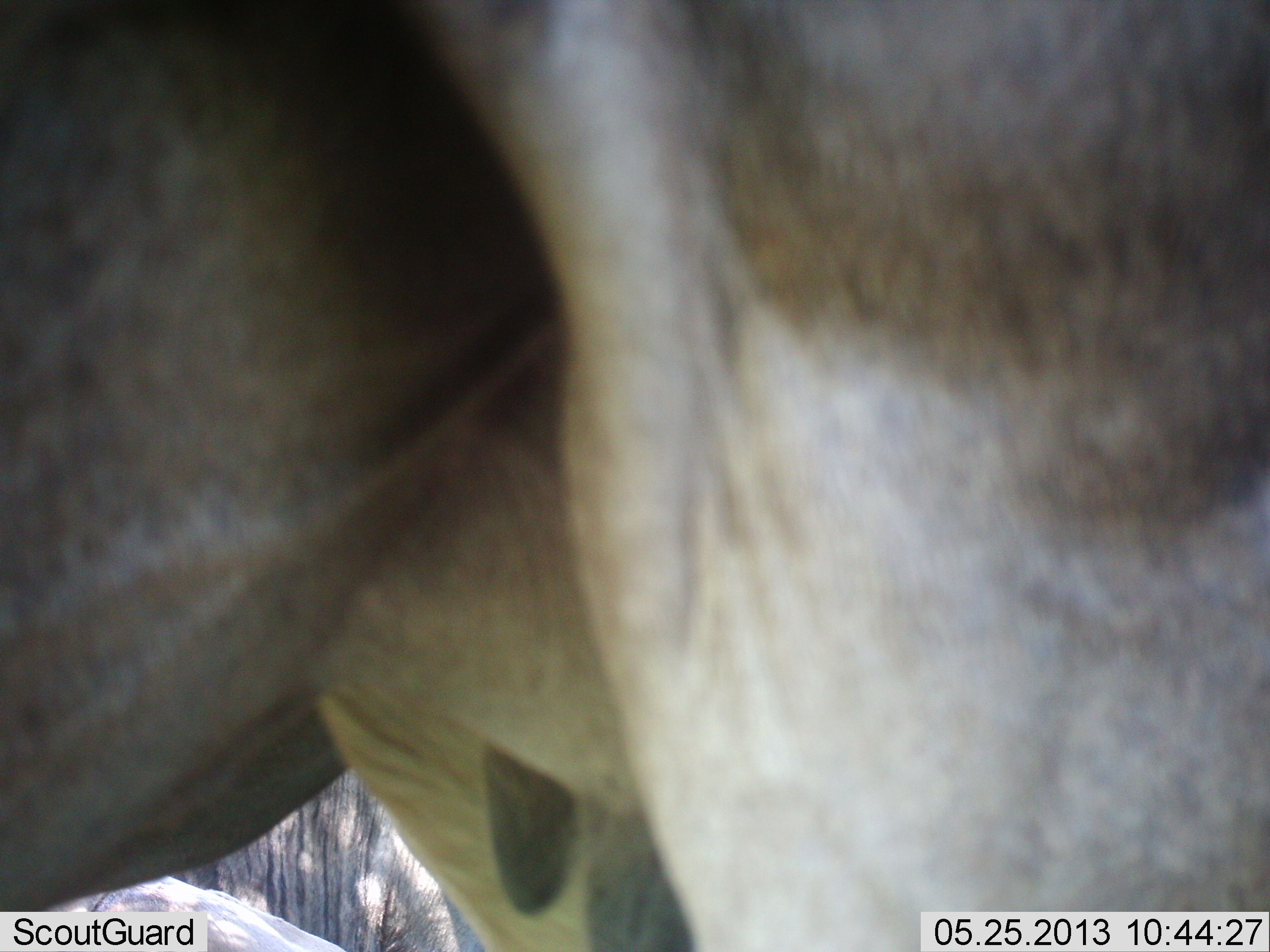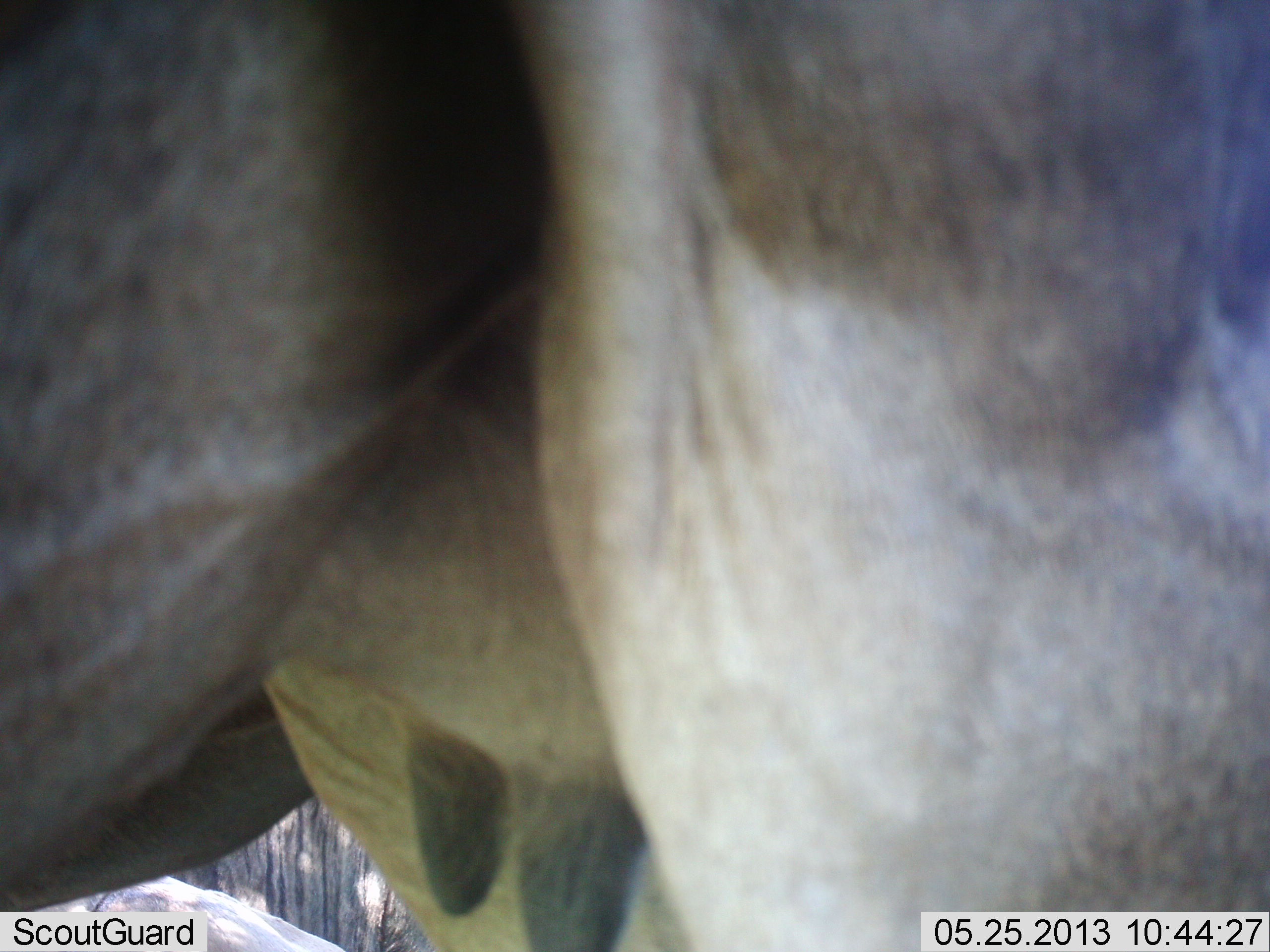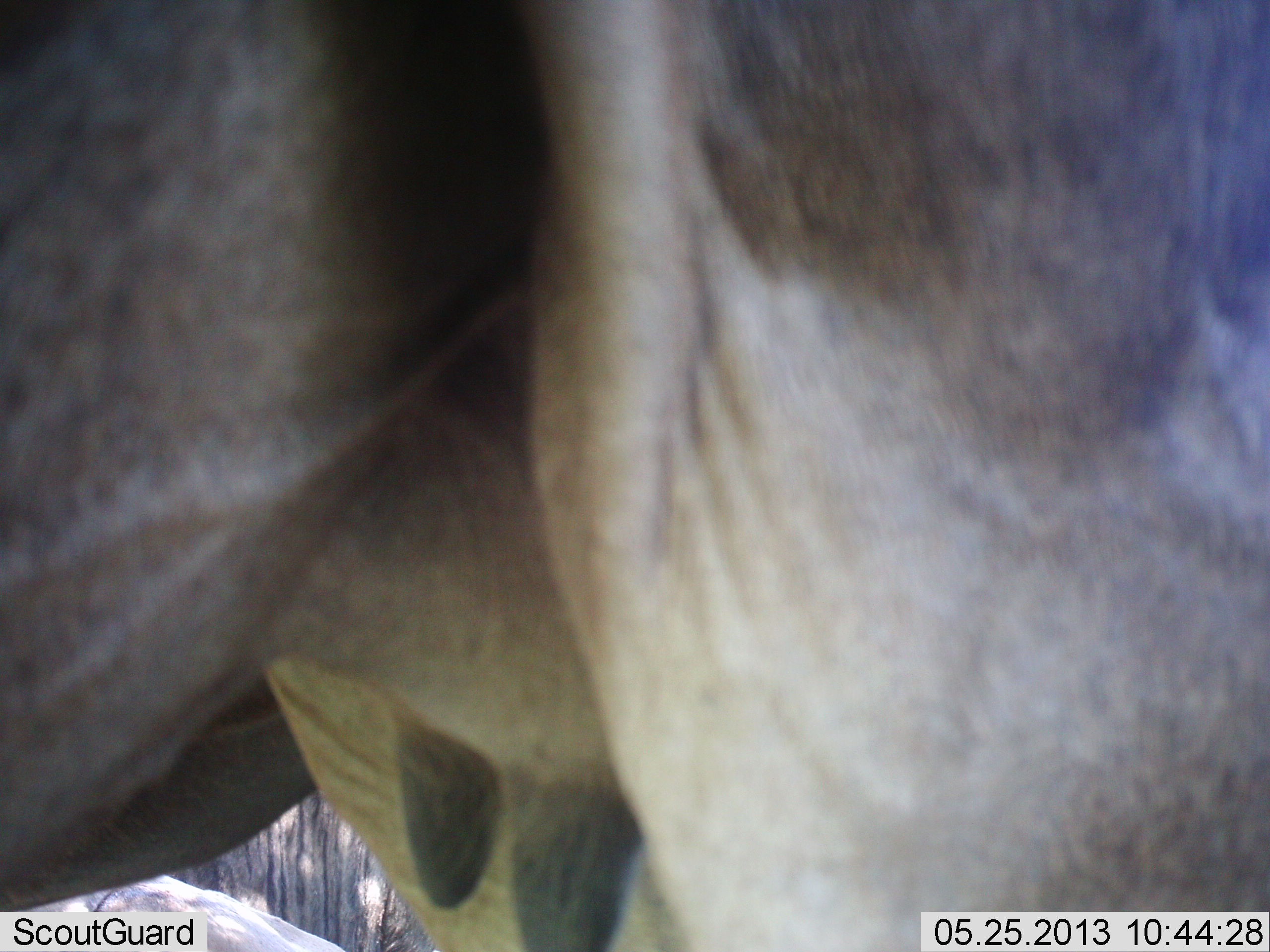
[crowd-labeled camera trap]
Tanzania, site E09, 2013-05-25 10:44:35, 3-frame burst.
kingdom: Animalia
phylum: Chordata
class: Mammalia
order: Artiodactyla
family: Bovidae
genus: Connochaetes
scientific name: Connochaetes taurinus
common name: blue wildebeest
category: wildebeest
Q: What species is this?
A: Wildebeest (blue wildebeest) (Connochaetes taurinus).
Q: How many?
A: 1.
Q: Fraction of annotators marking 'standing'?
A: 89%.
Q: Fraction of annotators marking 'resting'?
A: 22%.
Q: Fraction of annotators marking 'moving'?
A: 11%.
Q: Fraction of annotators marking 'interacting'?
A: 0%.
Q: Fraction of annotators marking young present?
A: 0%.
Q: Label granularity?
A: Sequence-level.